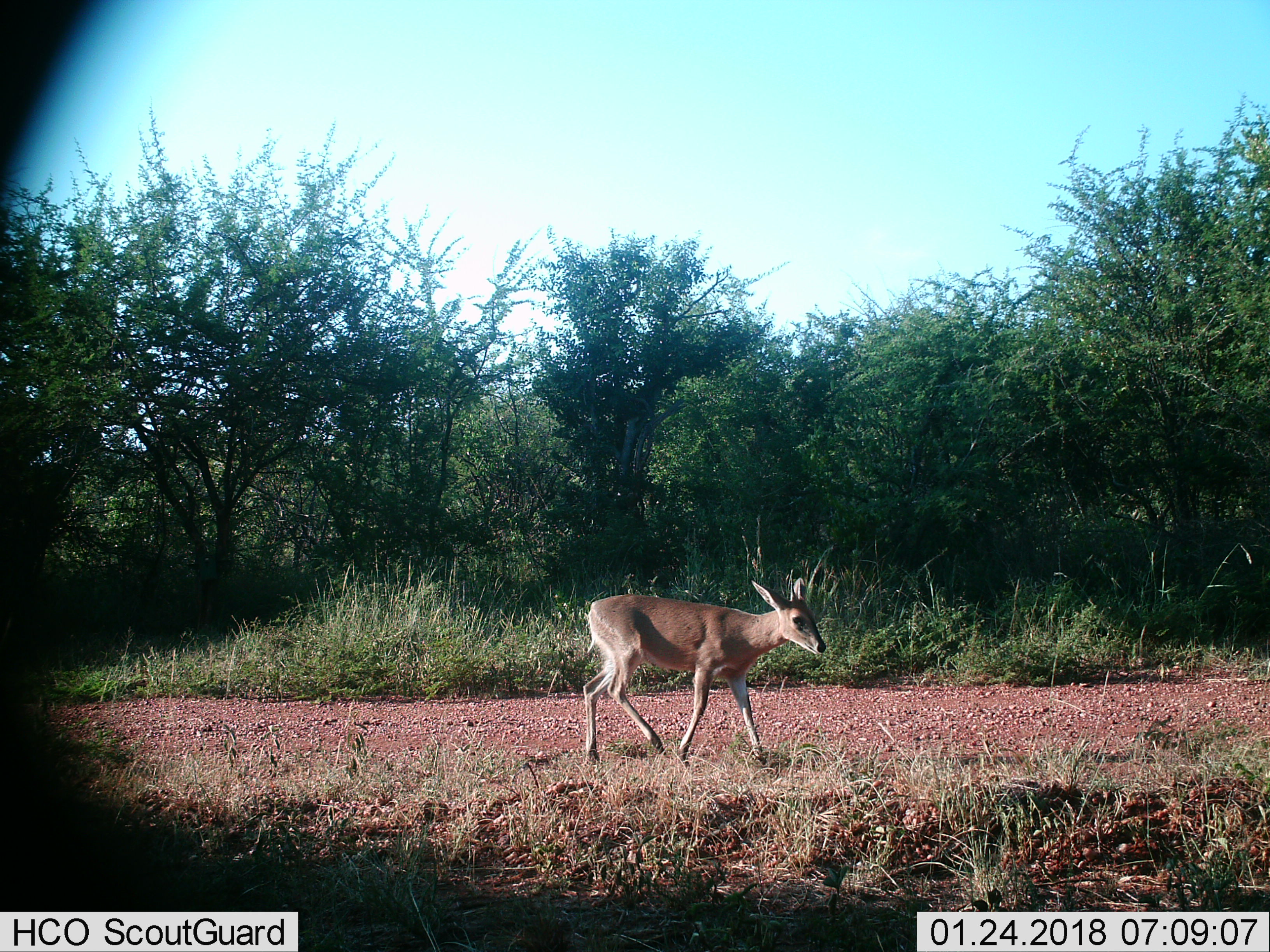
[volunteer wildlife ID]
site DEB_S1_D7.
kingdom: Animalia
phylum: Chordata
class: Mammalia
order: Artiodactyla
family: Bovidae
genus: Sylvicapra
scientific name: Sylvicapra grimmia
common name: common duiker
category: duikercommongrey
Duikercommongrey (common duiker) (Sylvicapra grimmia), count 1. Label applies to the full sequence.